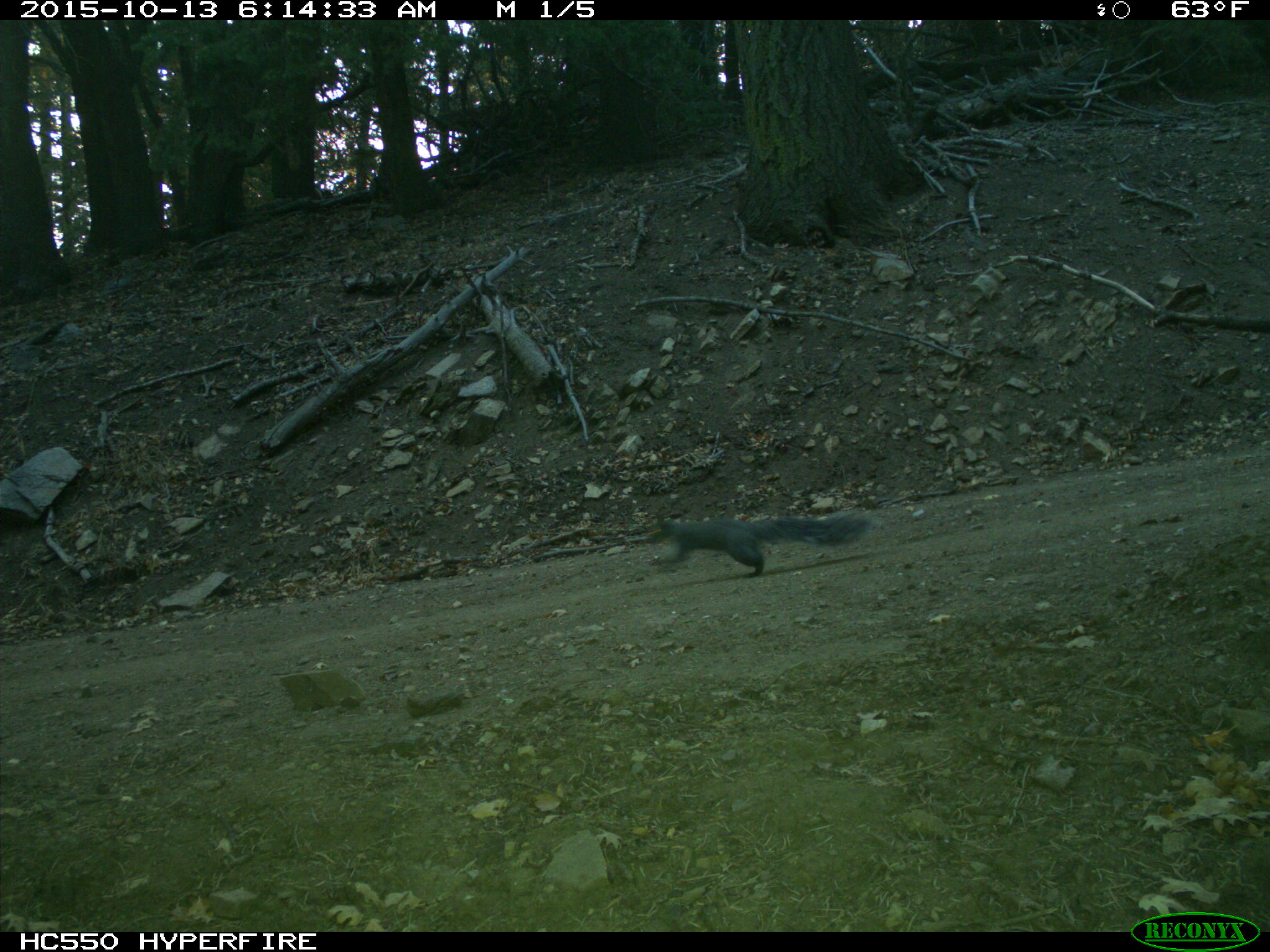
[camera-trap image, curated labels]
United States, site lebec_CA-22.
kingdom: Animalia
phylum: Chordata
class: Mammalia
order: Rodentia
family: Sciuridae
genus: Sciurus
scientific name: Sciurus carolinensis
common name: eastern gray squirrel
Sciurus carolinensis (eastern gray squirrel).